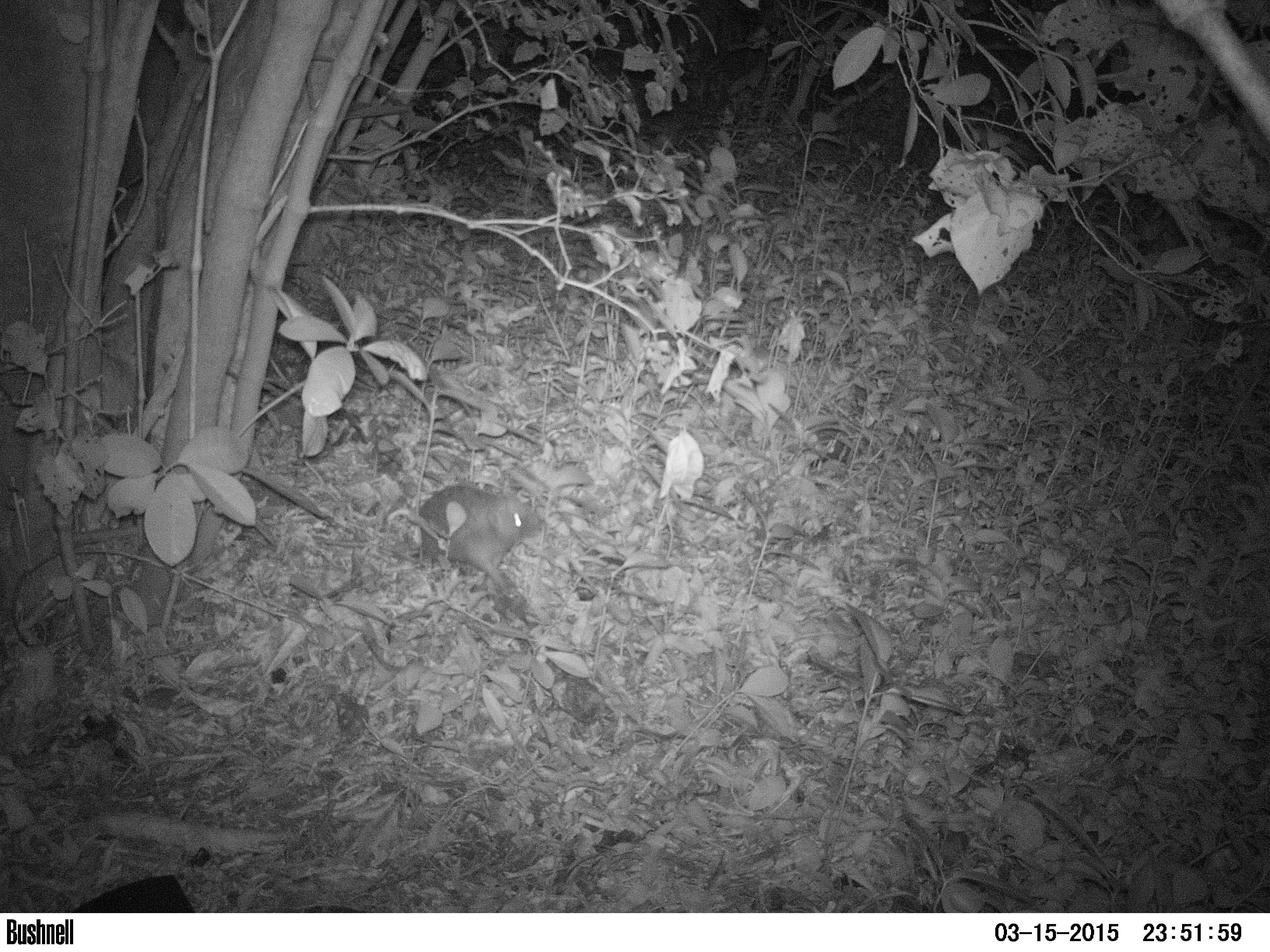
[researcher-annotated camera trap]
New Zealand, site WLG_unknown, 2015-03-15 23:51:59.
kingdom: Animalia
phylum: Chordata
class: Mammalia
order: Eulipotyphla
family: Erinaceidae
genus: Erinaceus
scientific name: Erinaceus europaeus europaeus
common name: european hedgehog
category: hedgehog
Hedgehog (european hedgehog) (Erinaceus europaeus europaeus).